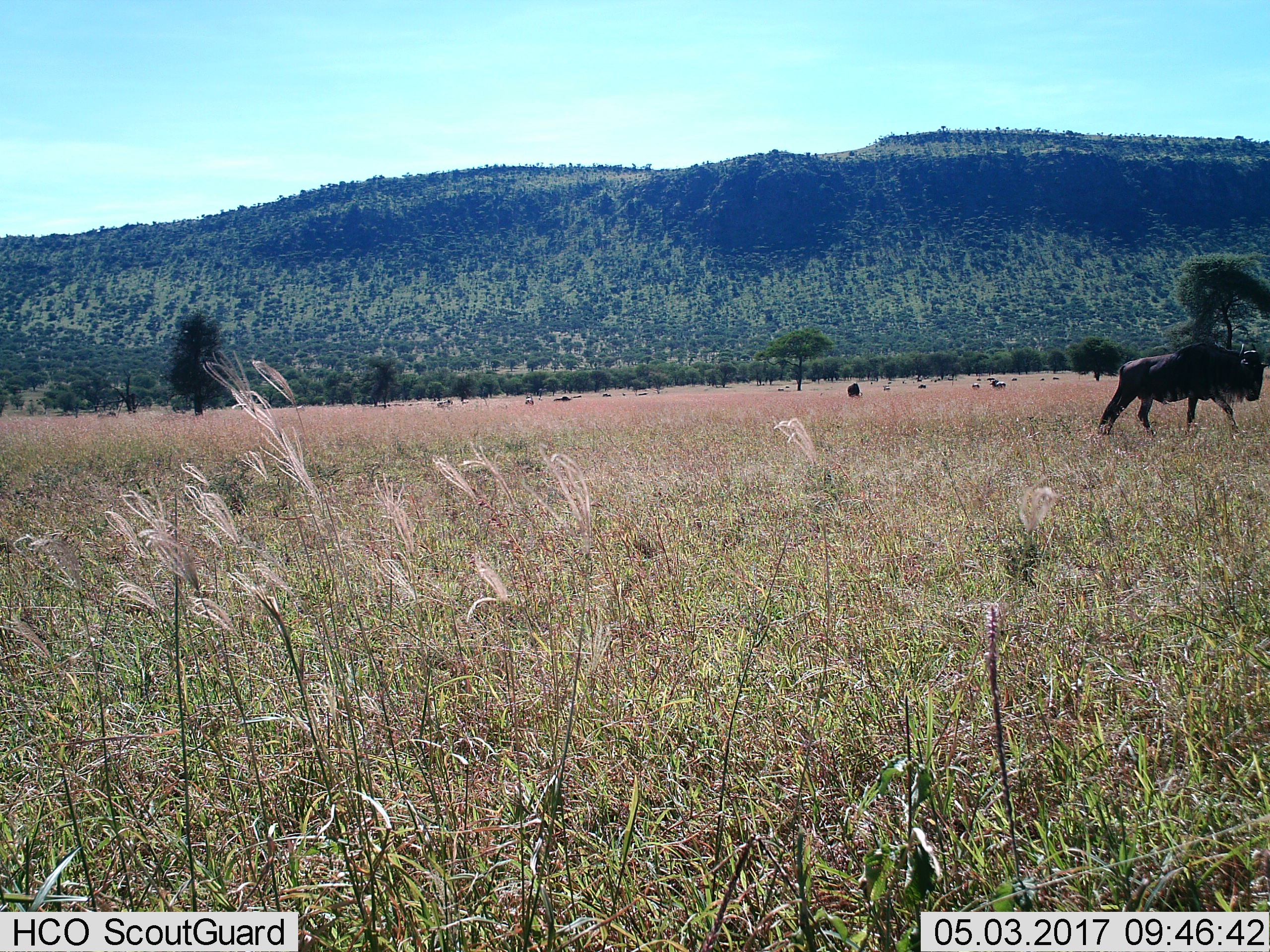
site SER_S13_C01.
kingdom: Animalia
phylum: Chordata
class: Mammalia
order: Artiodactyla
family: Bovidae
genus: Connochaetes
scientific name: Connochaetes taurinus taurinus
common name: blue wildebeest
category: wildebeestblue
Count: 11-50.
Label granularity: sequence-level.